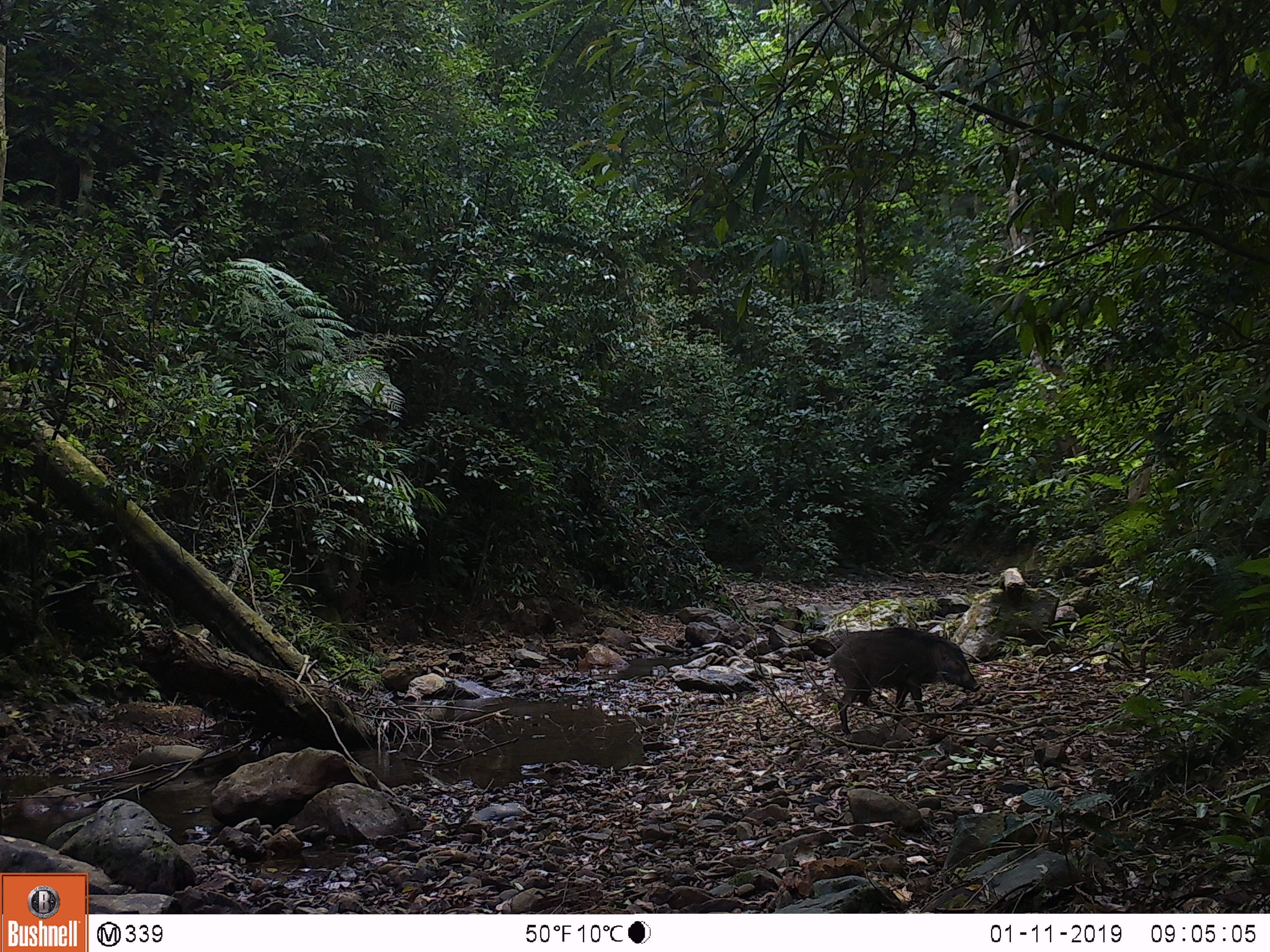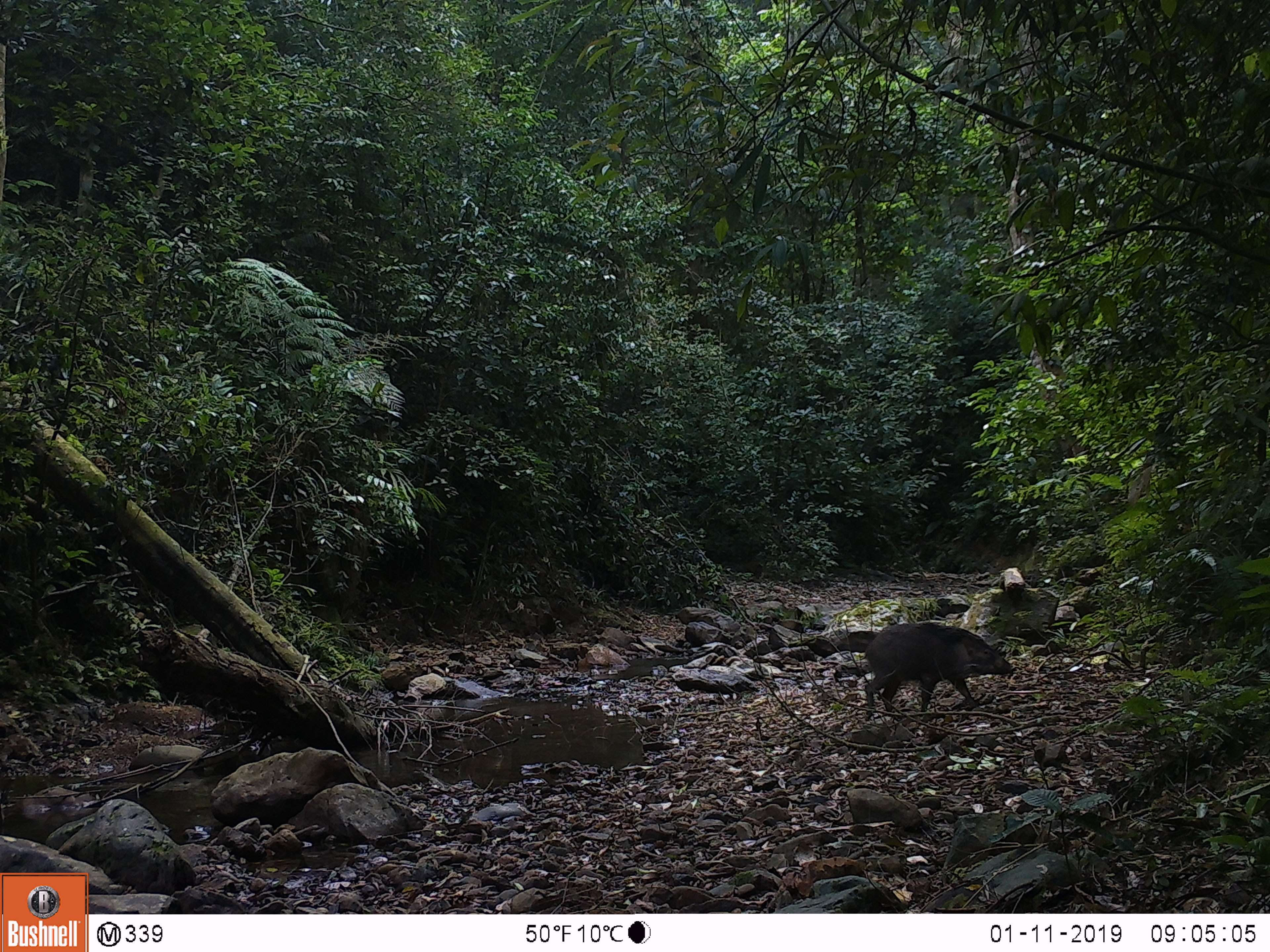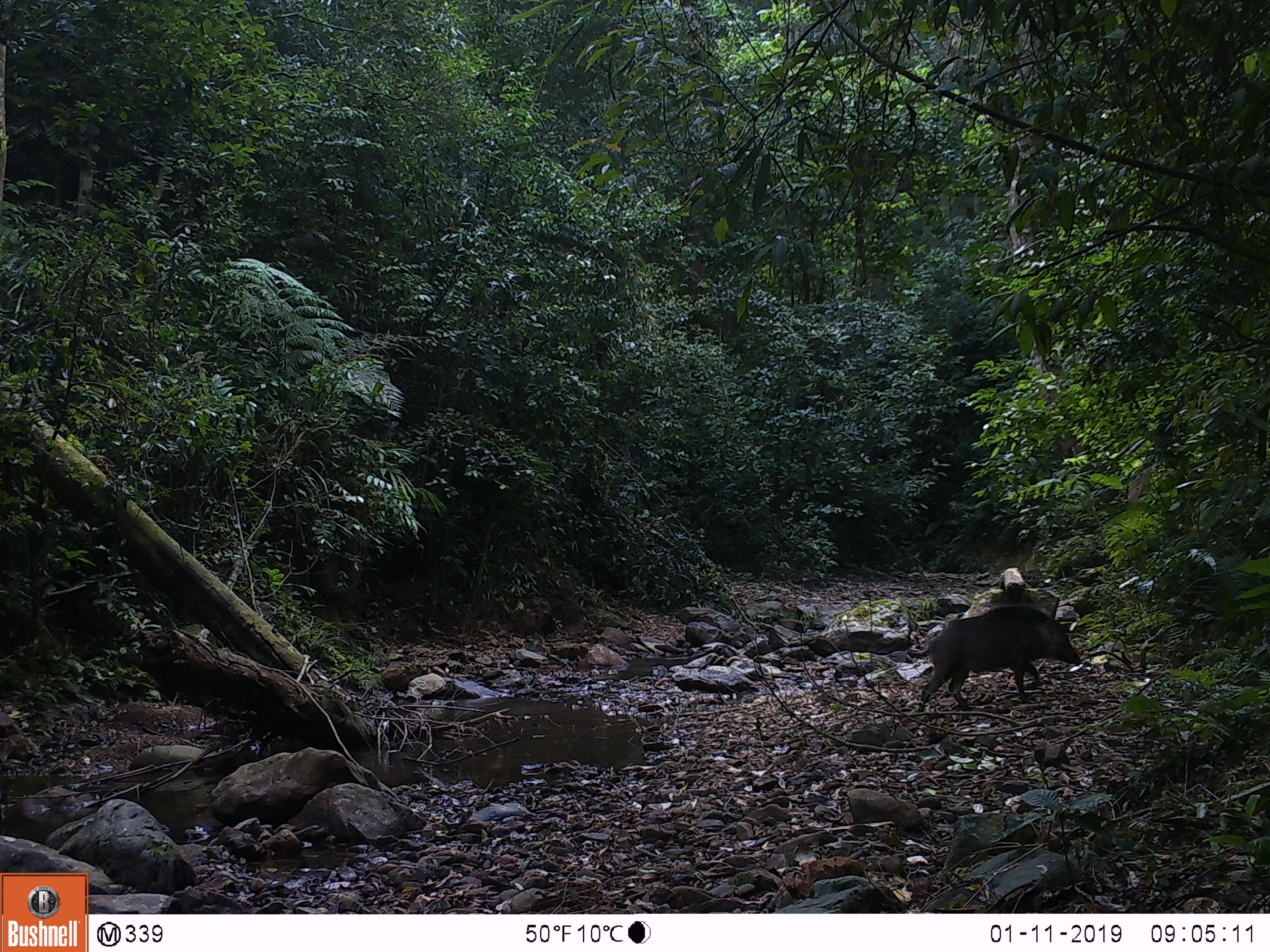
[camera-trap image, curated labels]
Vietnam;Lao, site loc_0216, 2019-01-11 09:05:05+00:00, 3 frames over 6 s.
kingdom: Animalia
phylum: Chordata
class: Mammalia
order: Artiodactyla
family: Suidae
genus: Sus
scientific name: Sus scrofa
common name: eurasian wild pig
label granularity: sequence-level